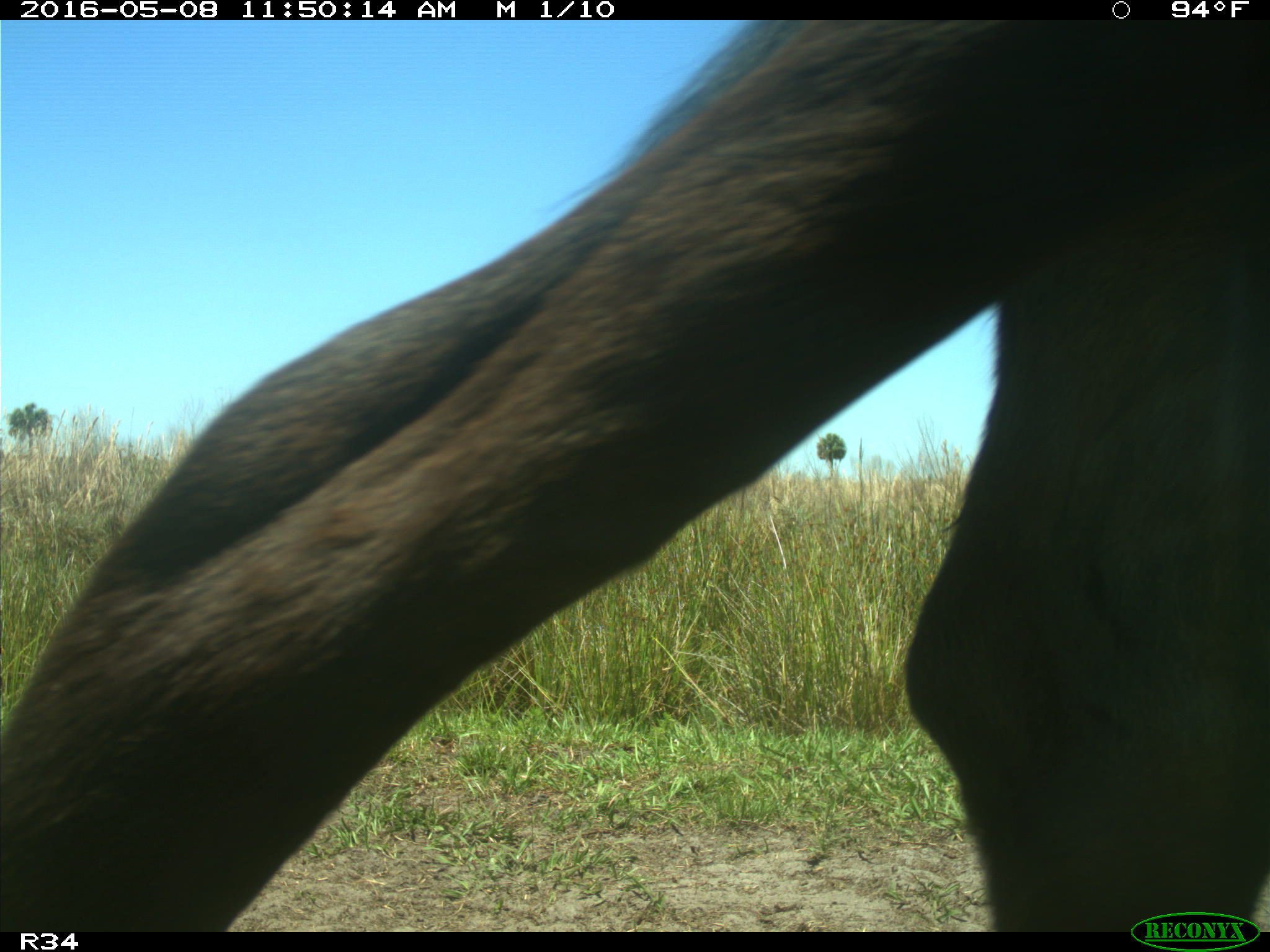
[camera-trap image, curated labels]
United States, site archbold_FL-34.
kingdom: Animalia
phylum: Chordata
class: Mammalia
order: Artiodactyla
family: Bovidae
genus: Bos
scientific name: Bos taurus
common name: domestic cow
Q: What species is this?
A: Bos taurus (domestic cow).